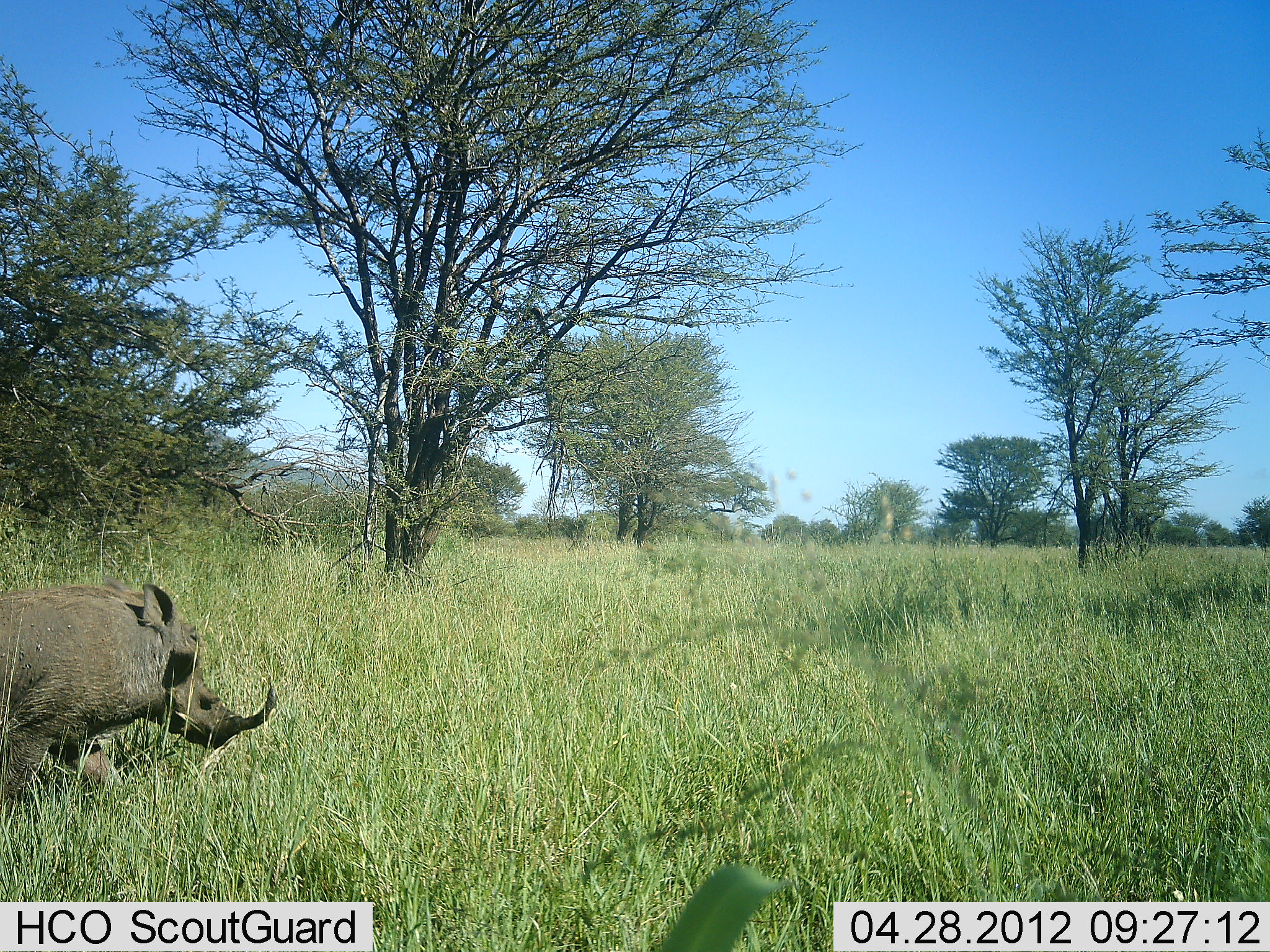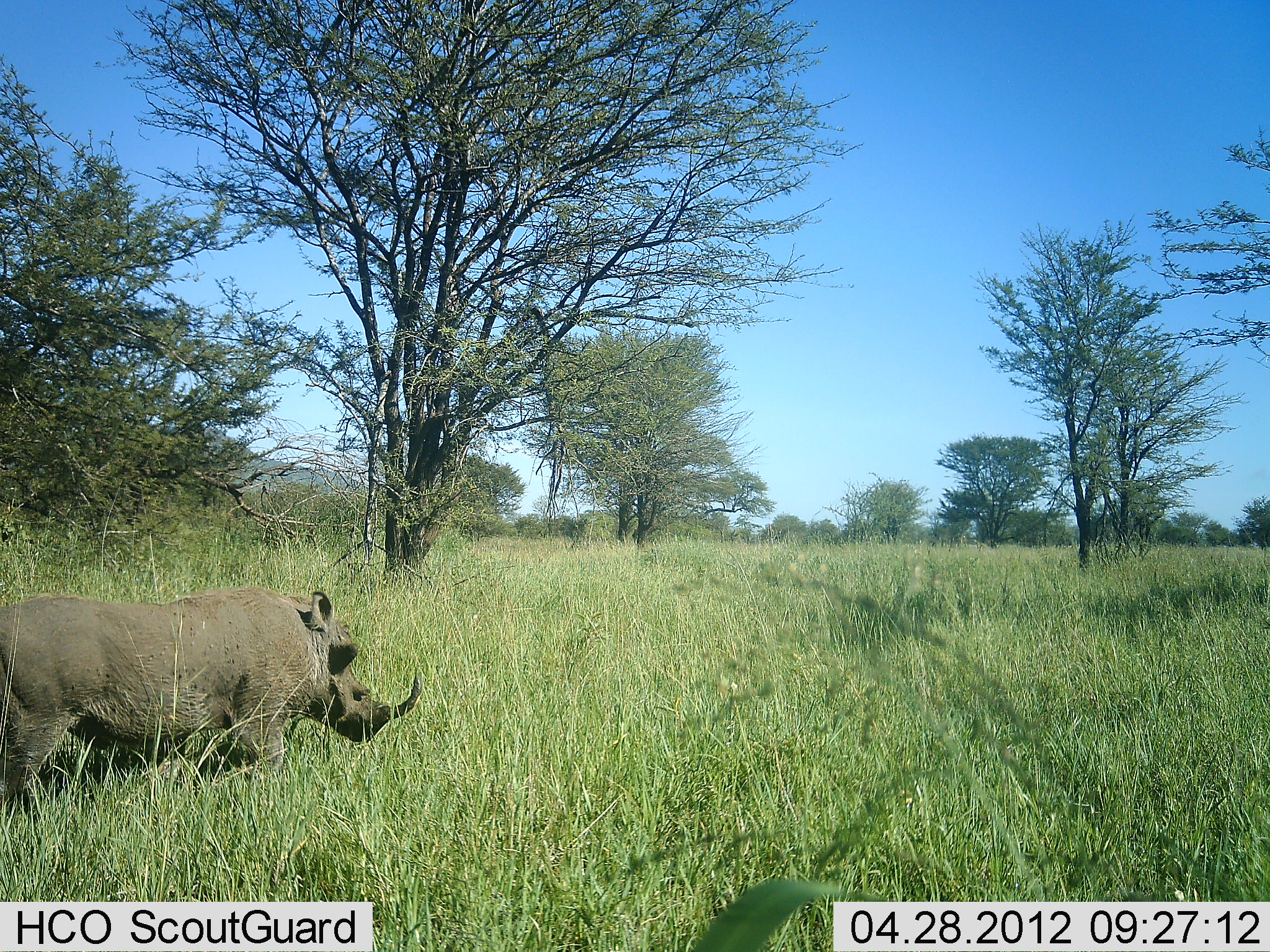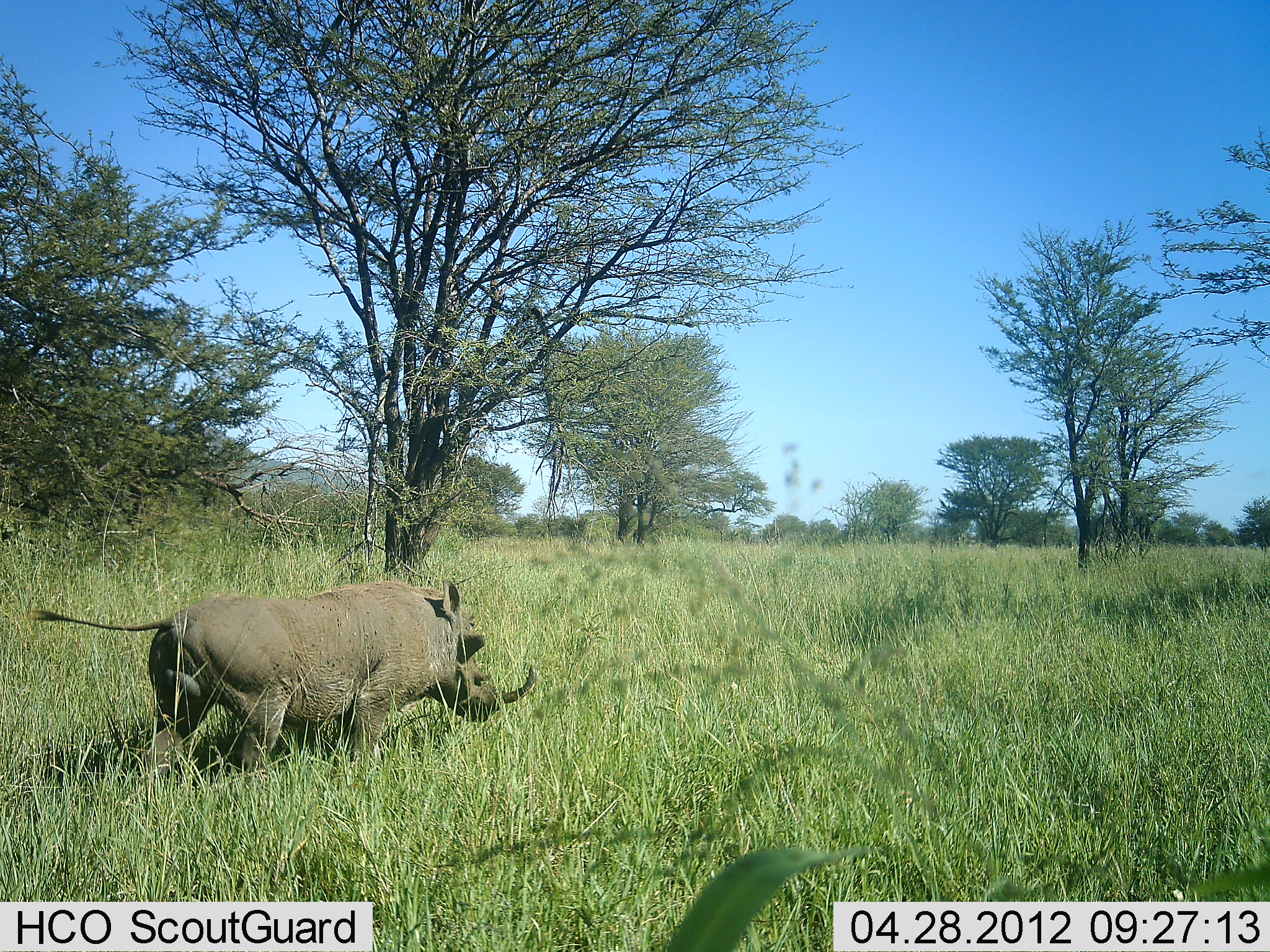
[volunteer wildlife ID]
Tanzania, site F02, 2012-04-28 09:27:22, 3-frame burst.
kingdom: Animalia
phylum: Chordata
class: Mammalia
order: Artiodactyla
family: Suidae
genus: Phacochoerus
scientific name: Phacochoerus africanus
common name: warthog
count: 1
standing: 0%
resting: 0%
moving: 100%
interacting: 0%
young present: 0%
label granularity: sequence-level